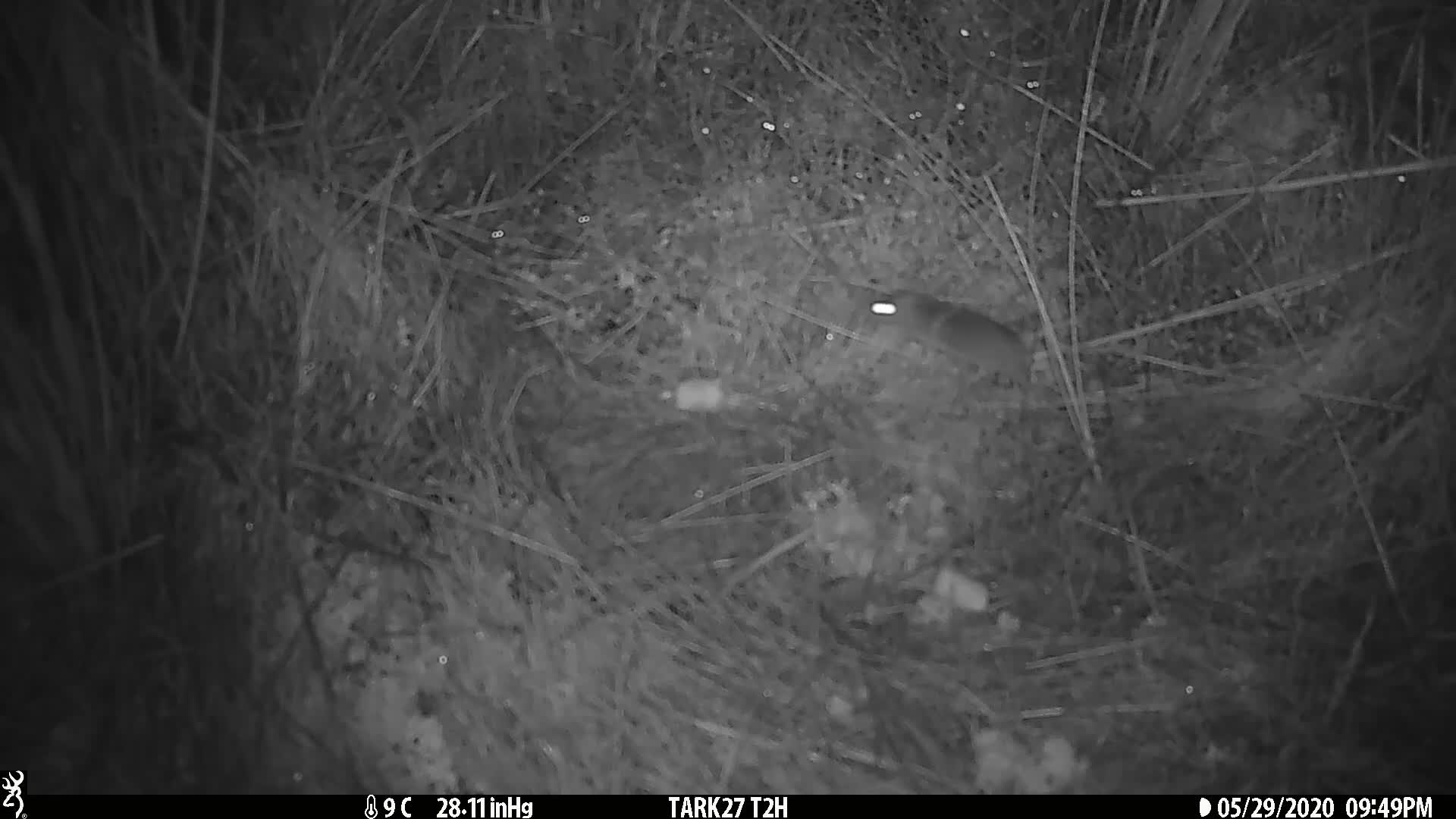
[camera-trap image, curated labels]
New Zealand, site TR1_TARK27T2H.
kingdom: Animalia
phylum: Chordata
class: Mammalia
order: Rodentia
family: Muridae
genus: Mus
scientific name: Mus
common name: mouse